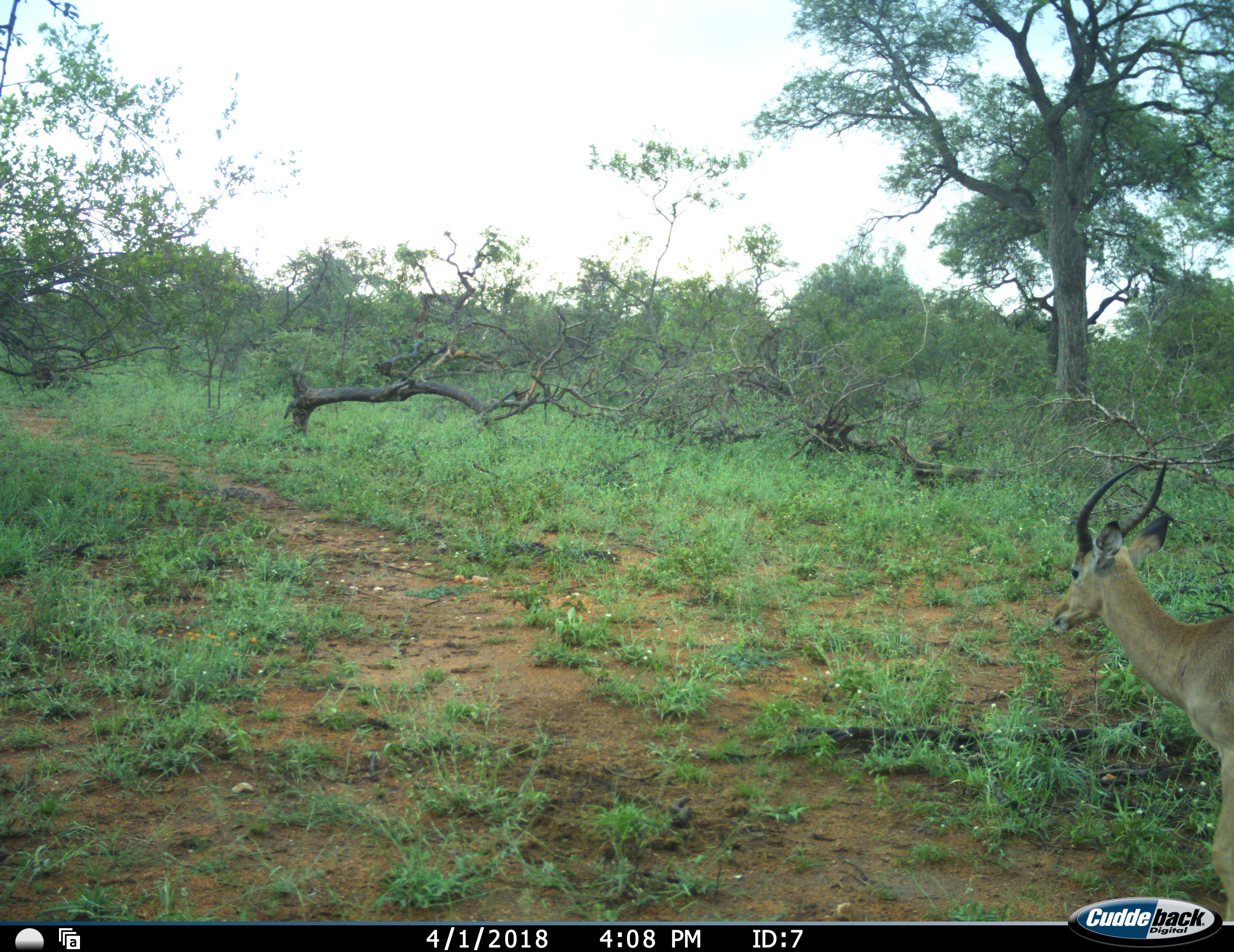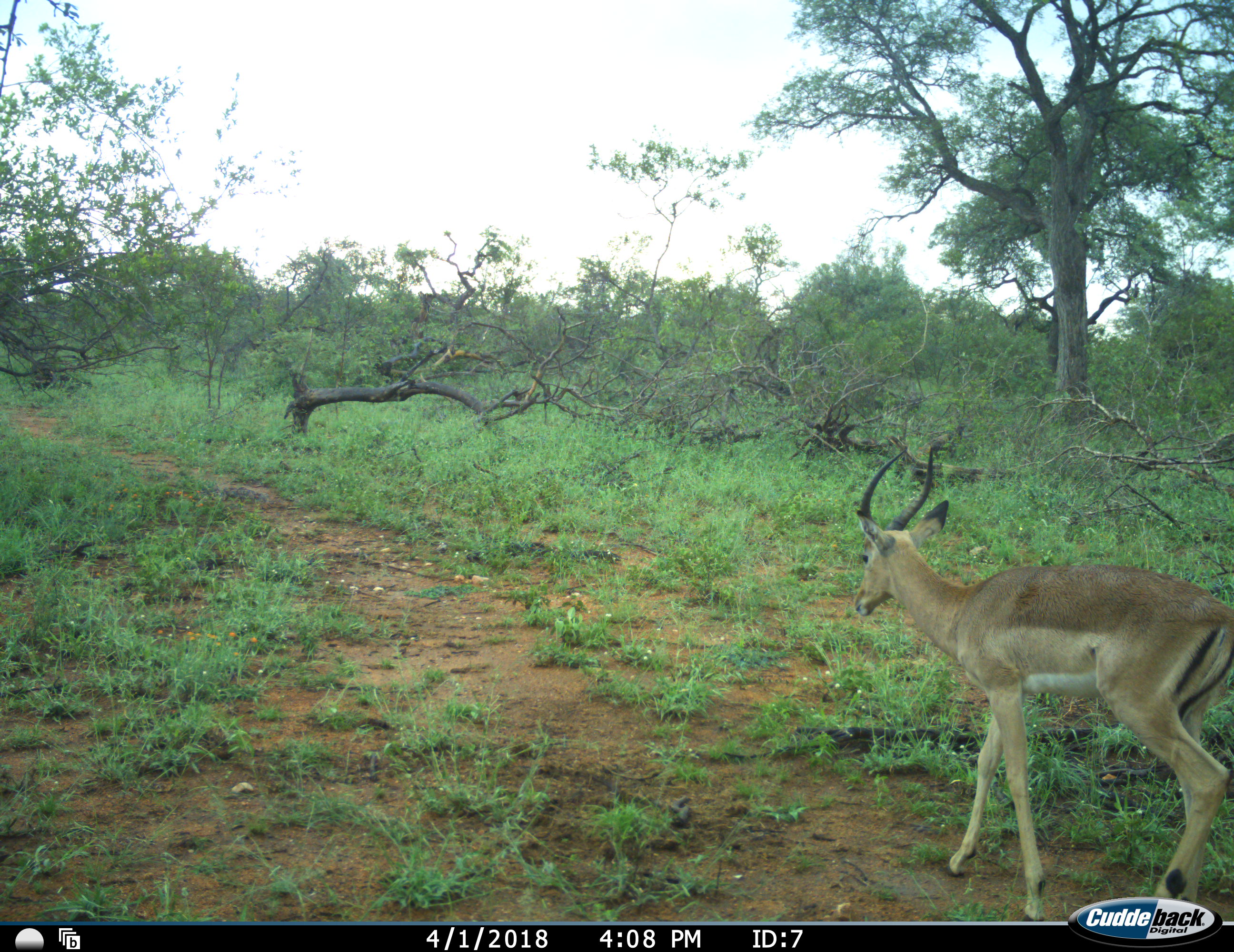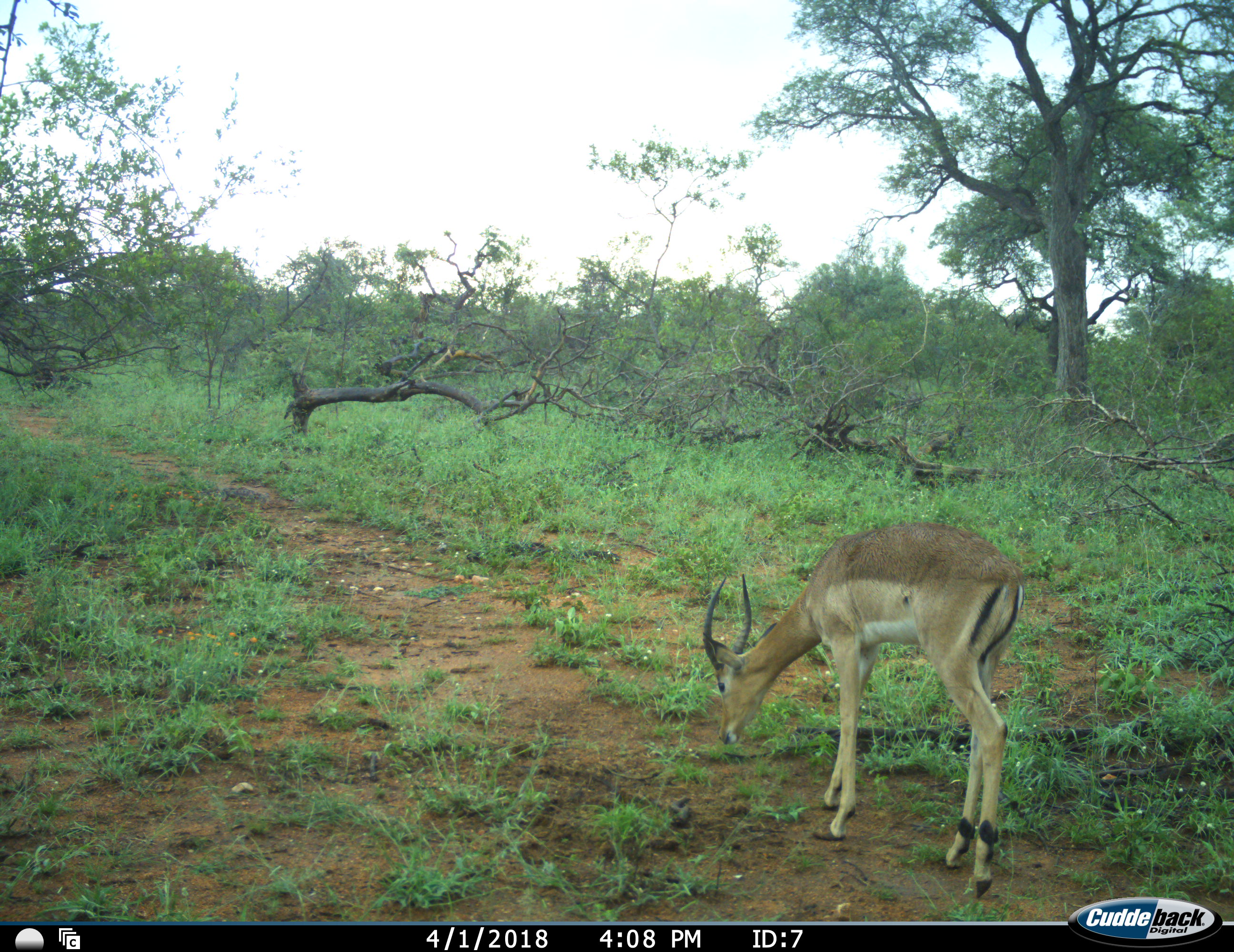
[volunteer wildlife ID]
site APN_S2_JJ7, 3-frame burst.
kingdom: Animalia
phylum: Chordata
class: Mammalia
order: Artiodactyla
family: Bovidae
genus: Aepyceros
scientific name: Aepyceros melampus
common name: impala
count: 1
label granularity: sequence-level